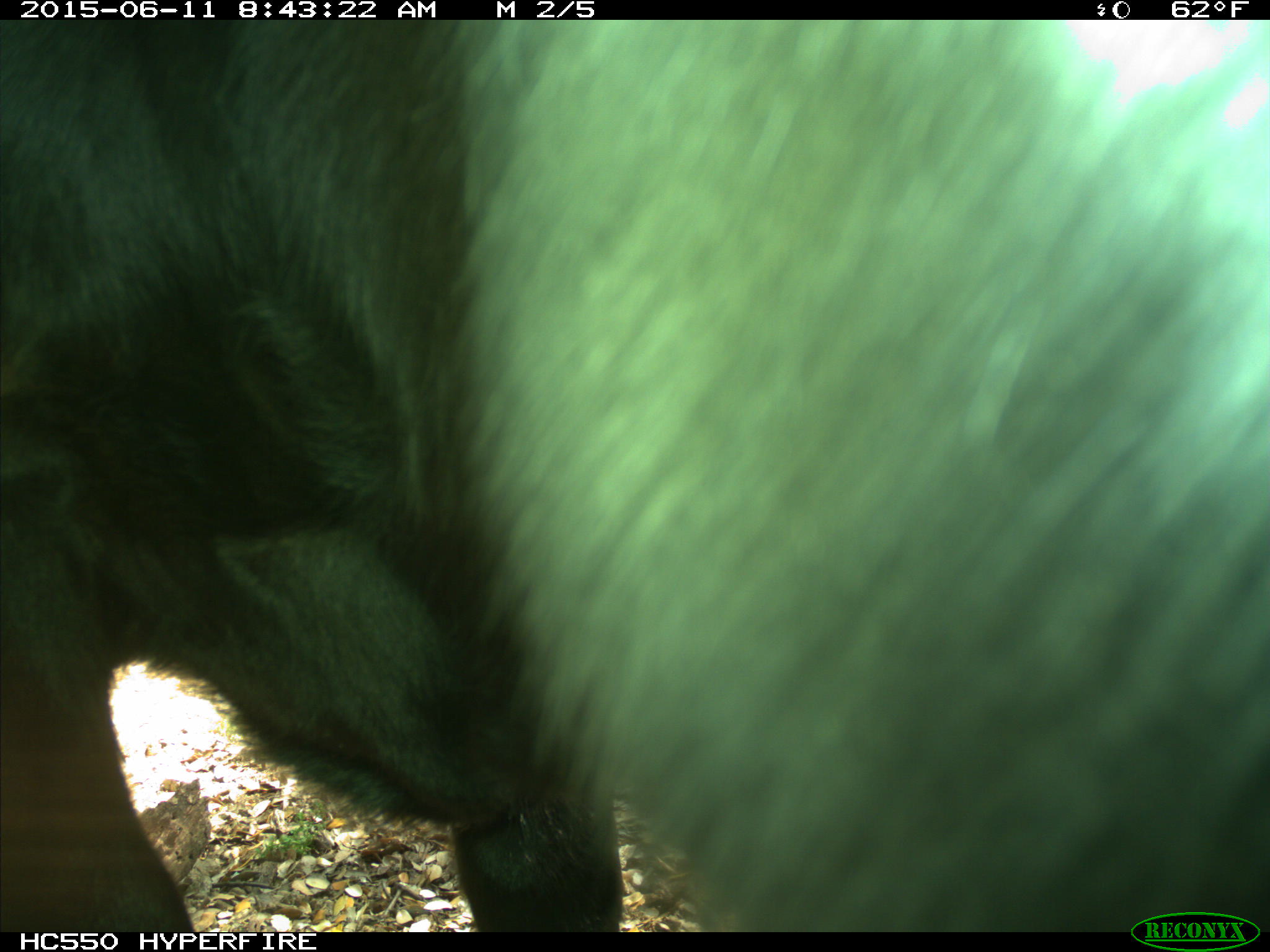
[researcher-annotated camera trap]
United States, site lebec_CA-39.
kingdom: Animalia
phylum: Chordata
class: Mammalia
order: Artiodactyla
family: Bovidae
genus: Bos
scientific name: Bos taurus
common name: domestic cow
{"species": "Bos taurus (domestic cow)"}